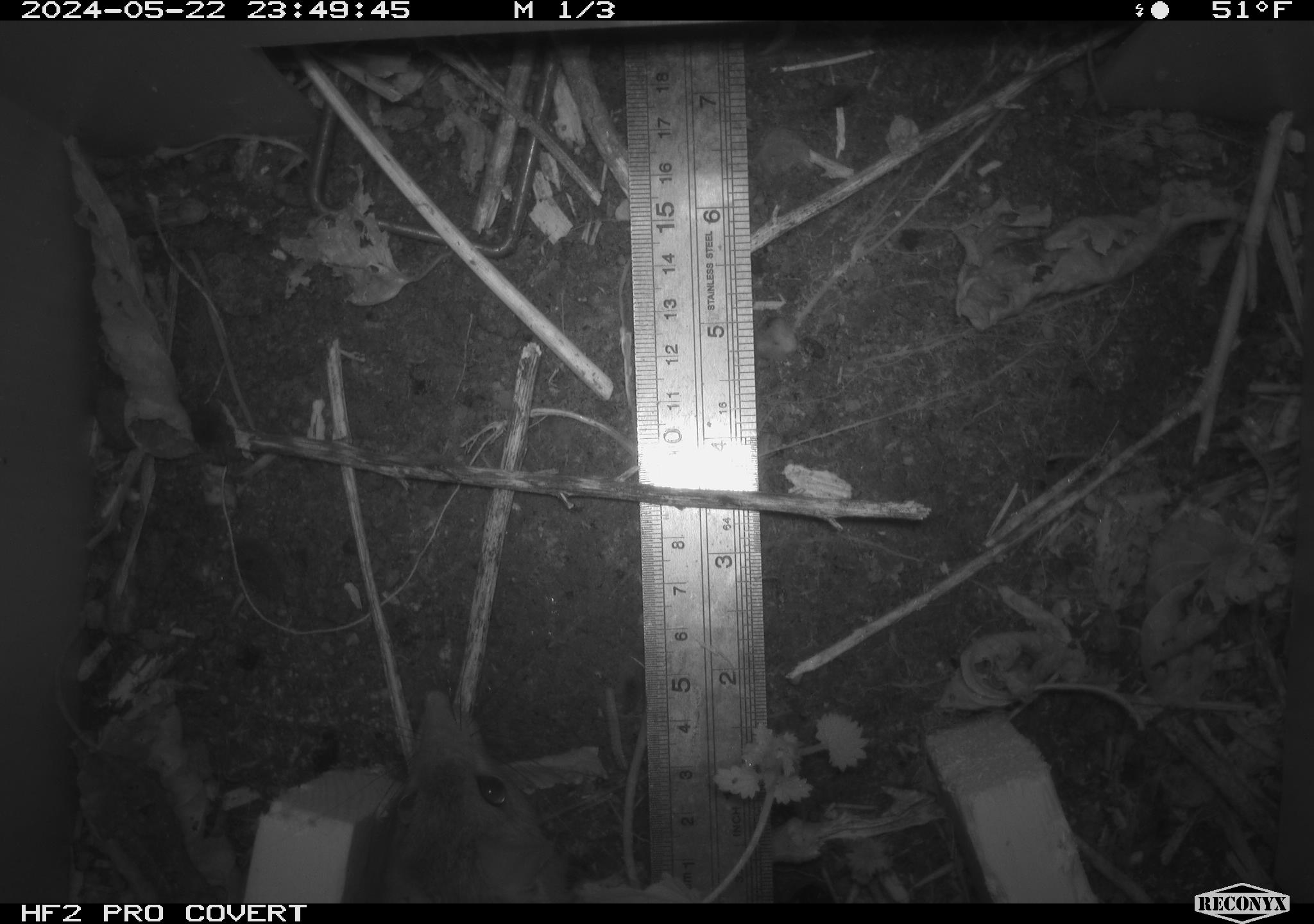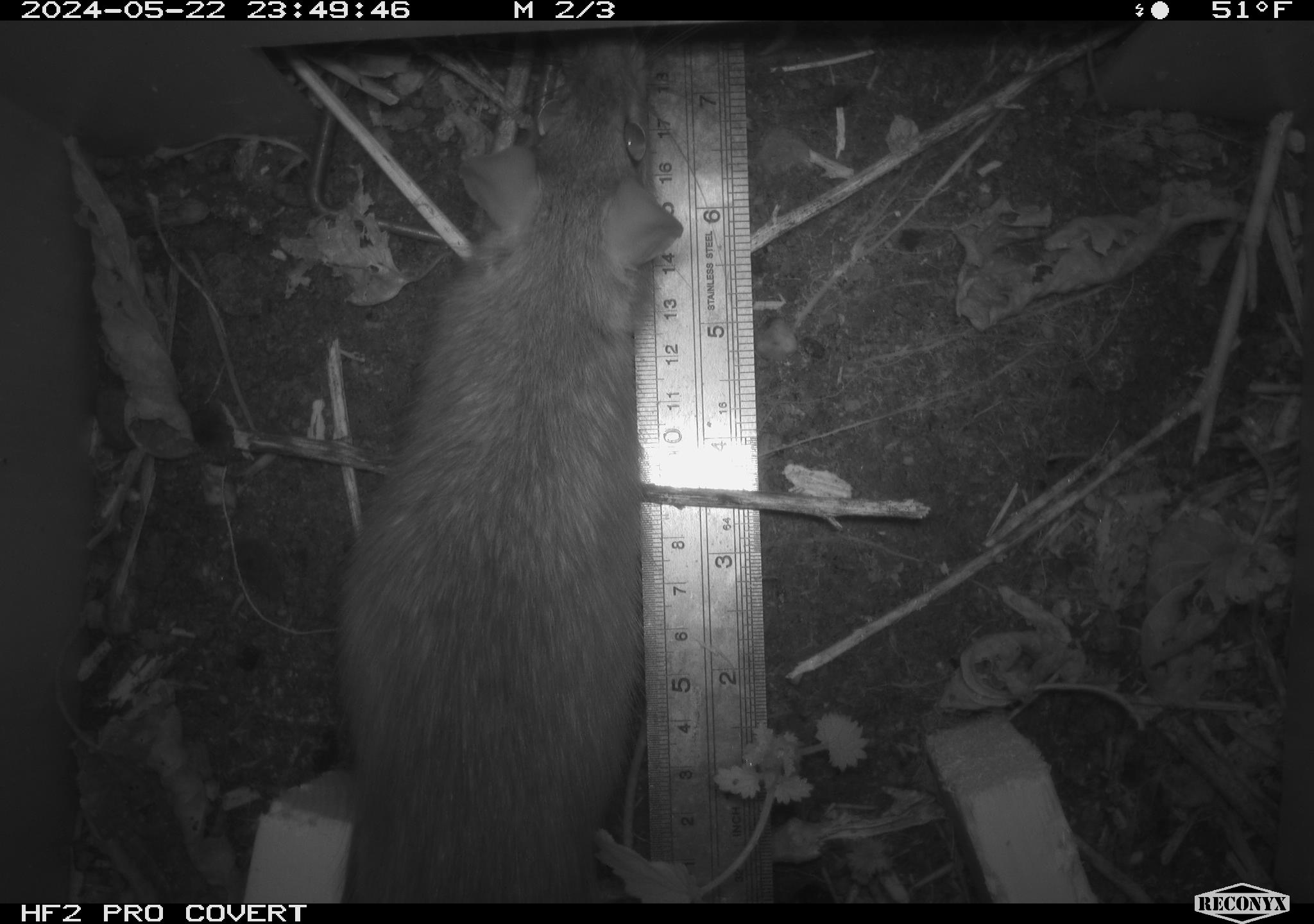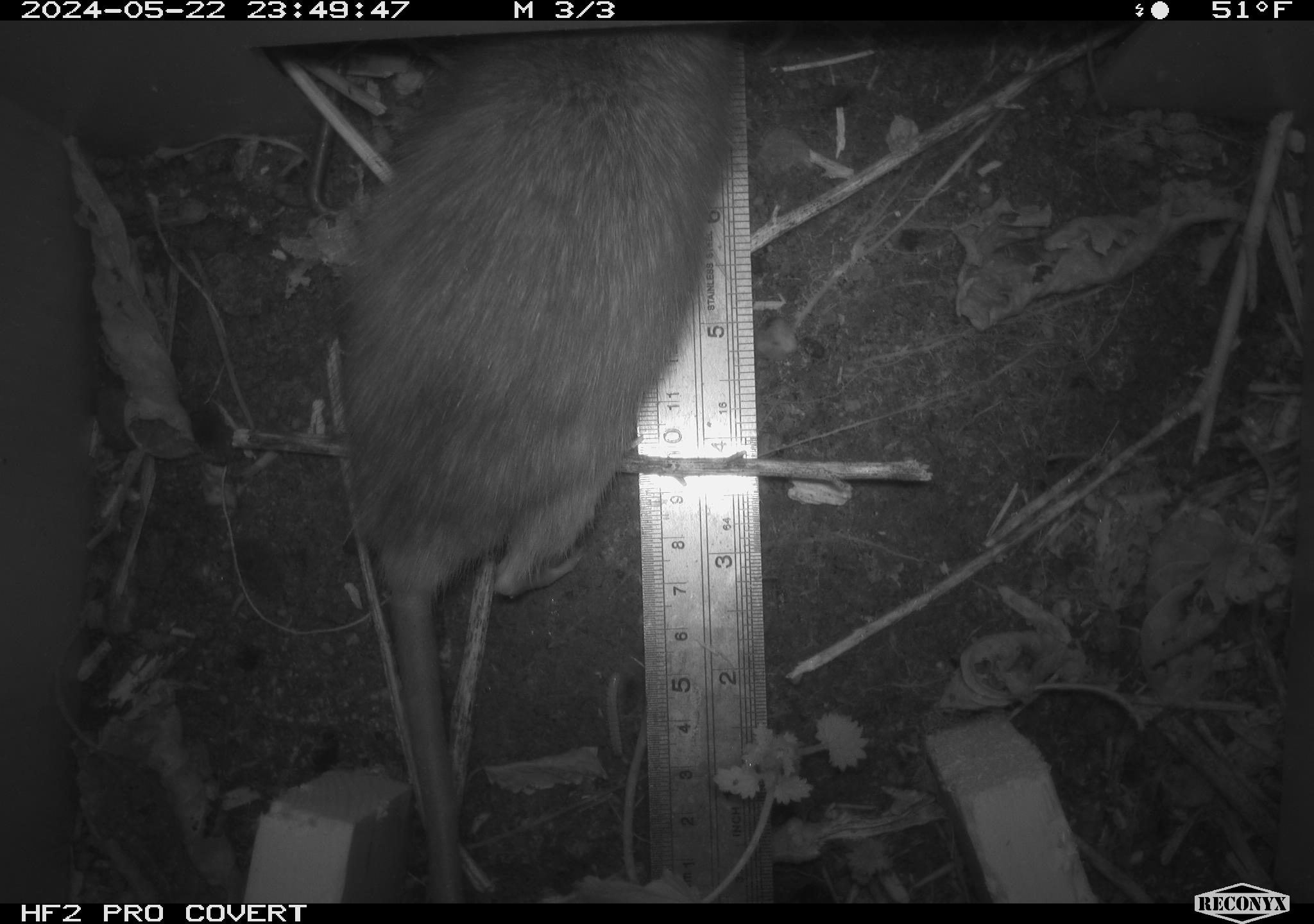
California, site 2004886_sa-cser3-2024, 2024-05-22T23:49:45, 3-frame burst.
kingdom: Animalia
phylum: Chordata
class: Mammalia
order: Rodentia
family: Muridae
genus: Rattus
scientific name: Rattus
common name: rat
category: rattus species